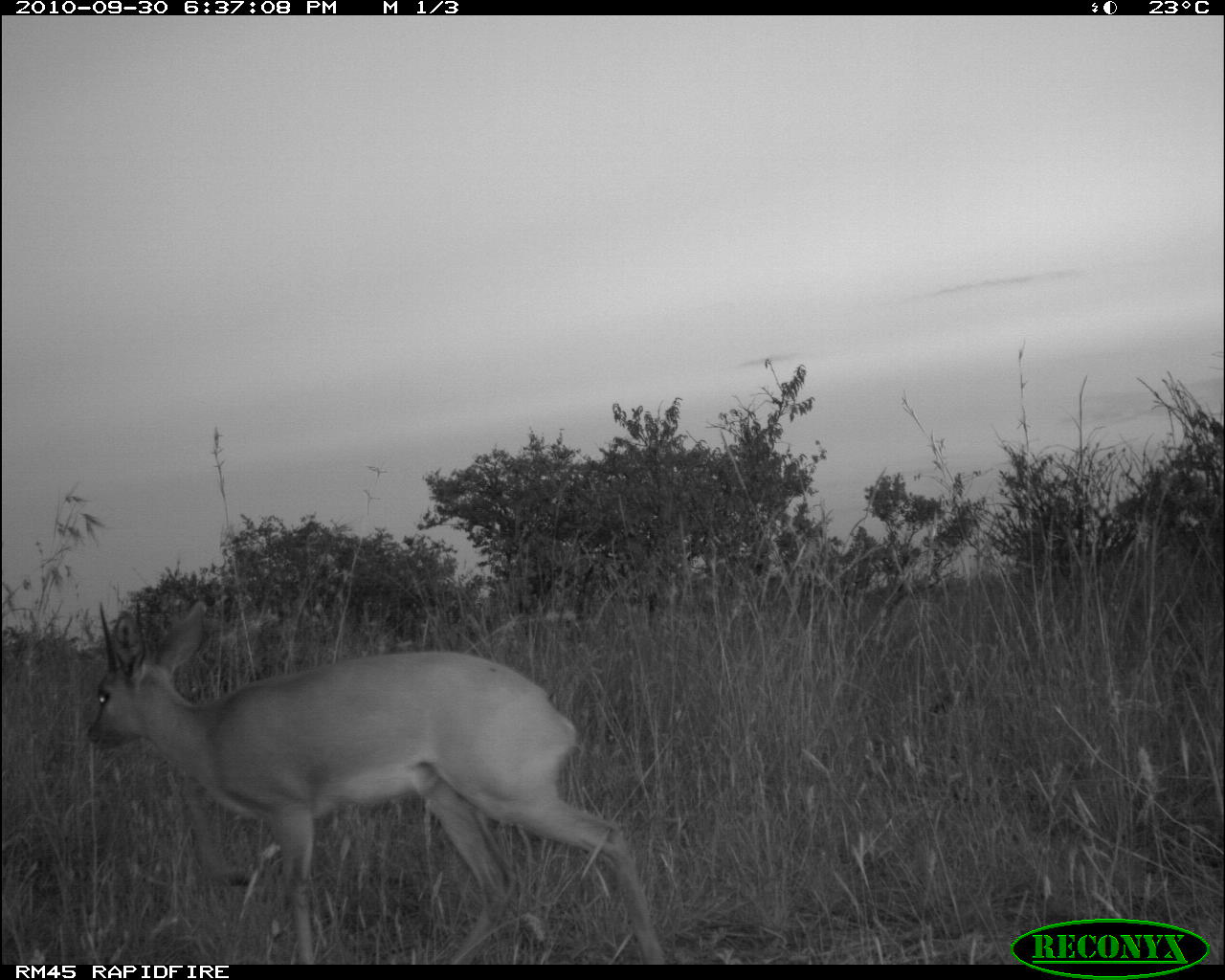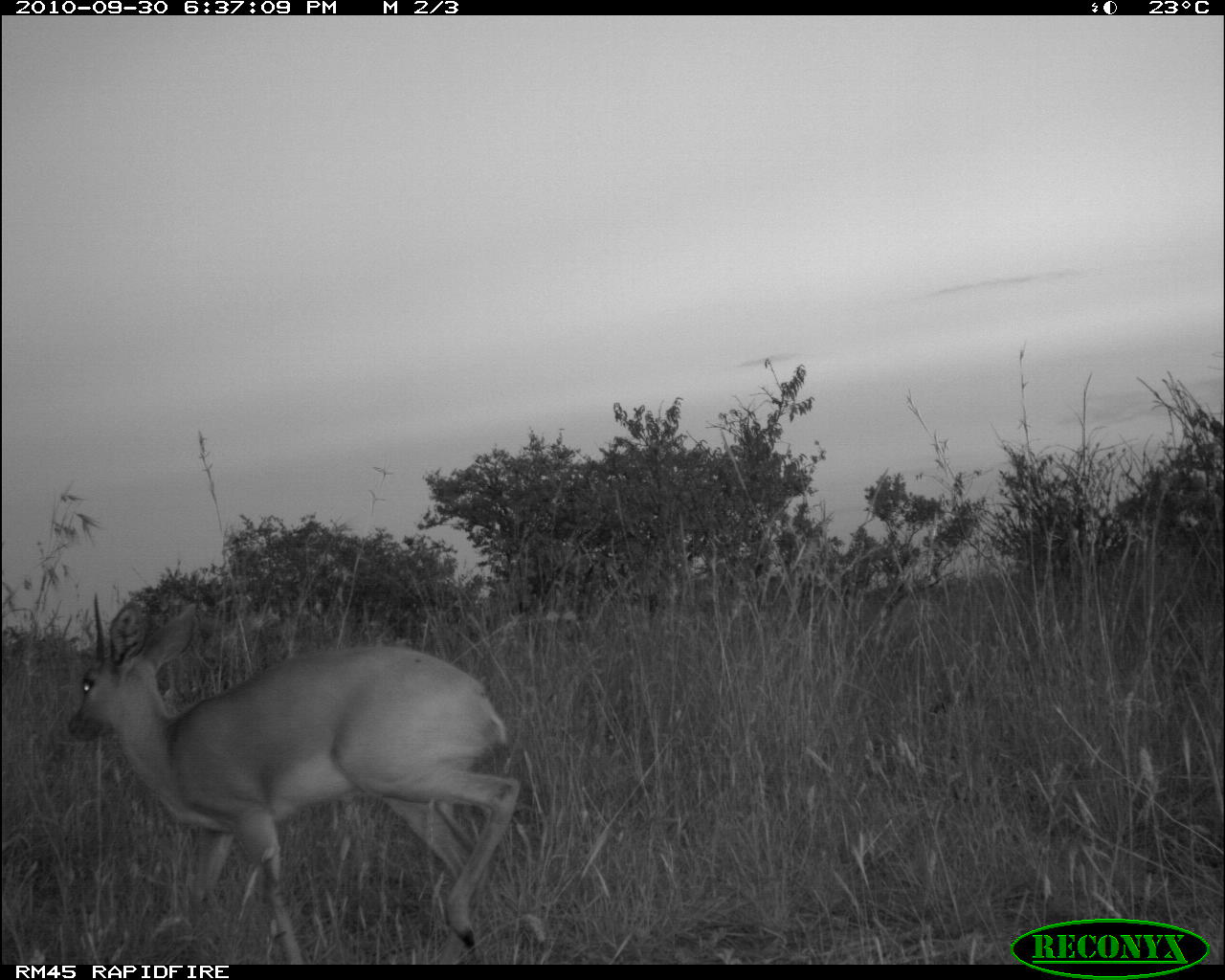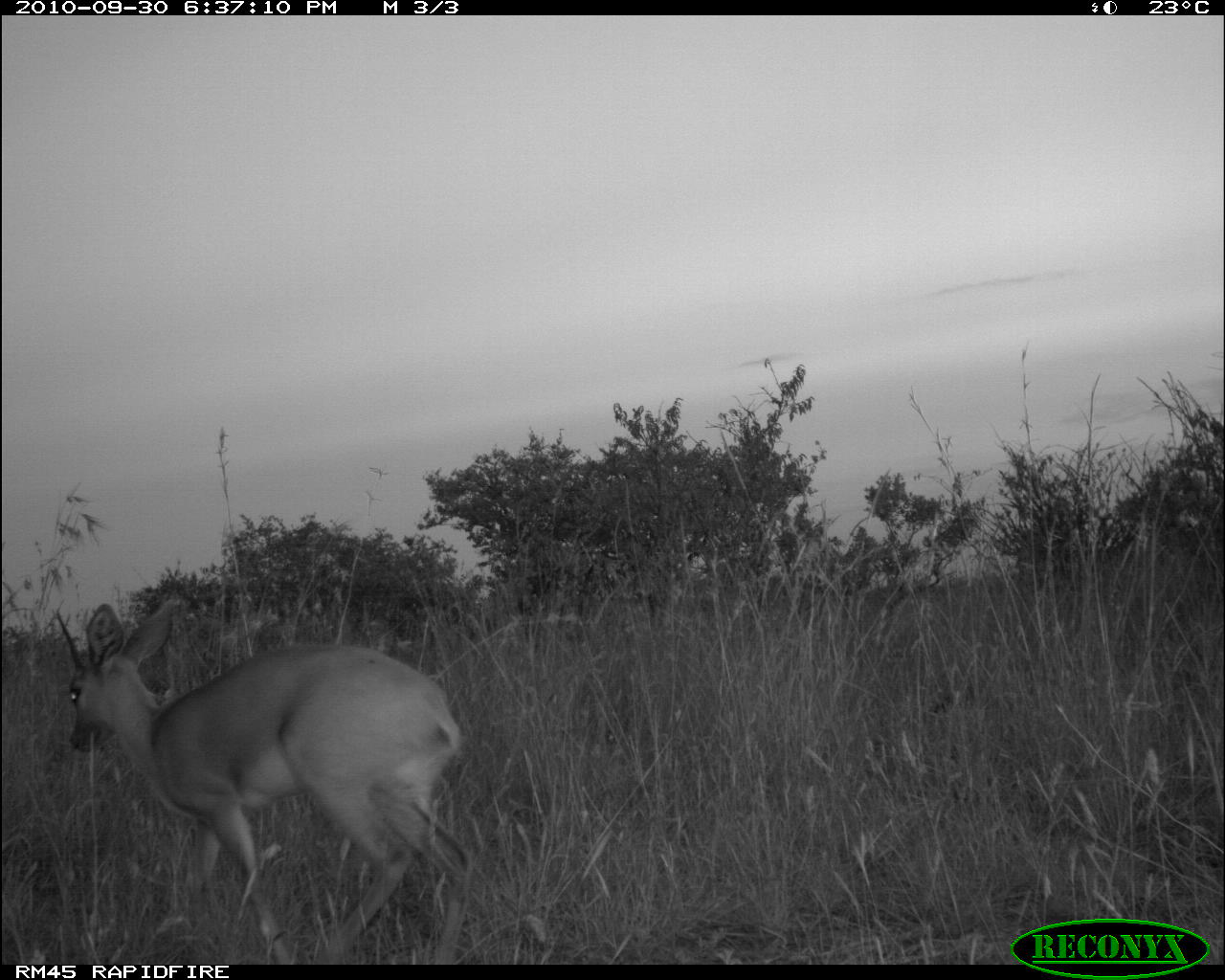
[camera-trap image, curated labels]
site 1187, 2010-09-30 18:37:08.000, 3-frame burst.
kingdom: Animalia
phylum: Chordata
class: Mammalia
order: Artiodactyla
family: Bovidae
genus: Raphicerus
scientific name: Raphicerus campestris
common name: steenbok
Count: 1.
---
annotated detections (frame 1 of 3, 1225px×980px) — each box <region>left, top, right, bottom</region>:
raphicerus campestris: <region>78, 592, 673, 965</region>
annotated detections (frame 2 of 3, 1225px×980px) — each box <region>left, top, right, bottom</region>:
raphicerus campestris: <region>59, 590, 527, 960</region>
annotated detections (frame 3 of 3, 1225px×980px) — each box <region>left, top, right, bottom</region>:
raphicerus campestris: <region>56, 596, 469, 964</region>